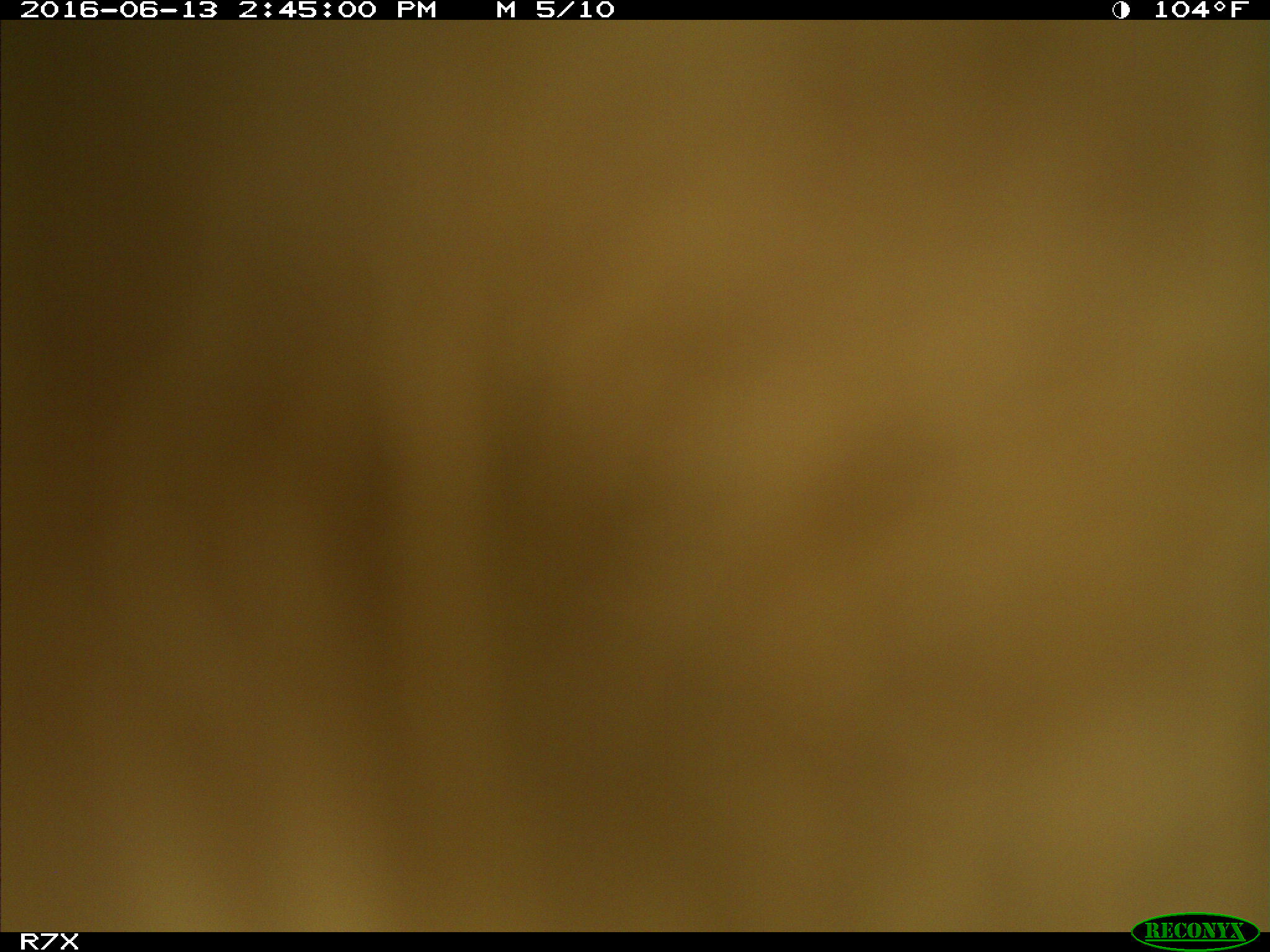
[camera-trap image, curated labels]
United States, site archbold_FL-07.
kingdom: Animalia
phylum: Chordata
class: Mammalia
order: Artiodactyla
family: Bovidae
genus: Bos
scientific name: Bos taurus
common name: domestic cow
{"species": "Bos taurus (domestic cow)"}